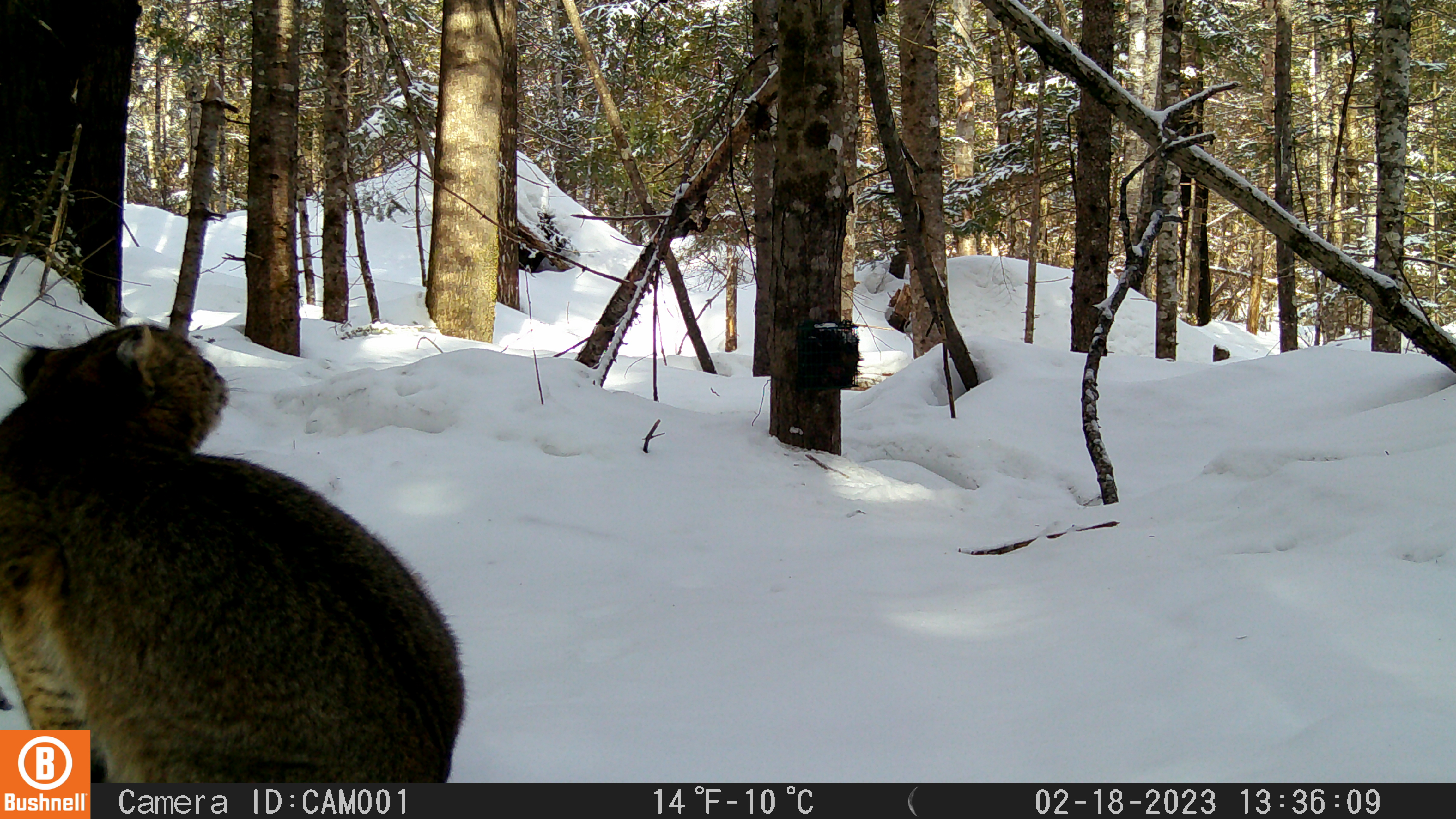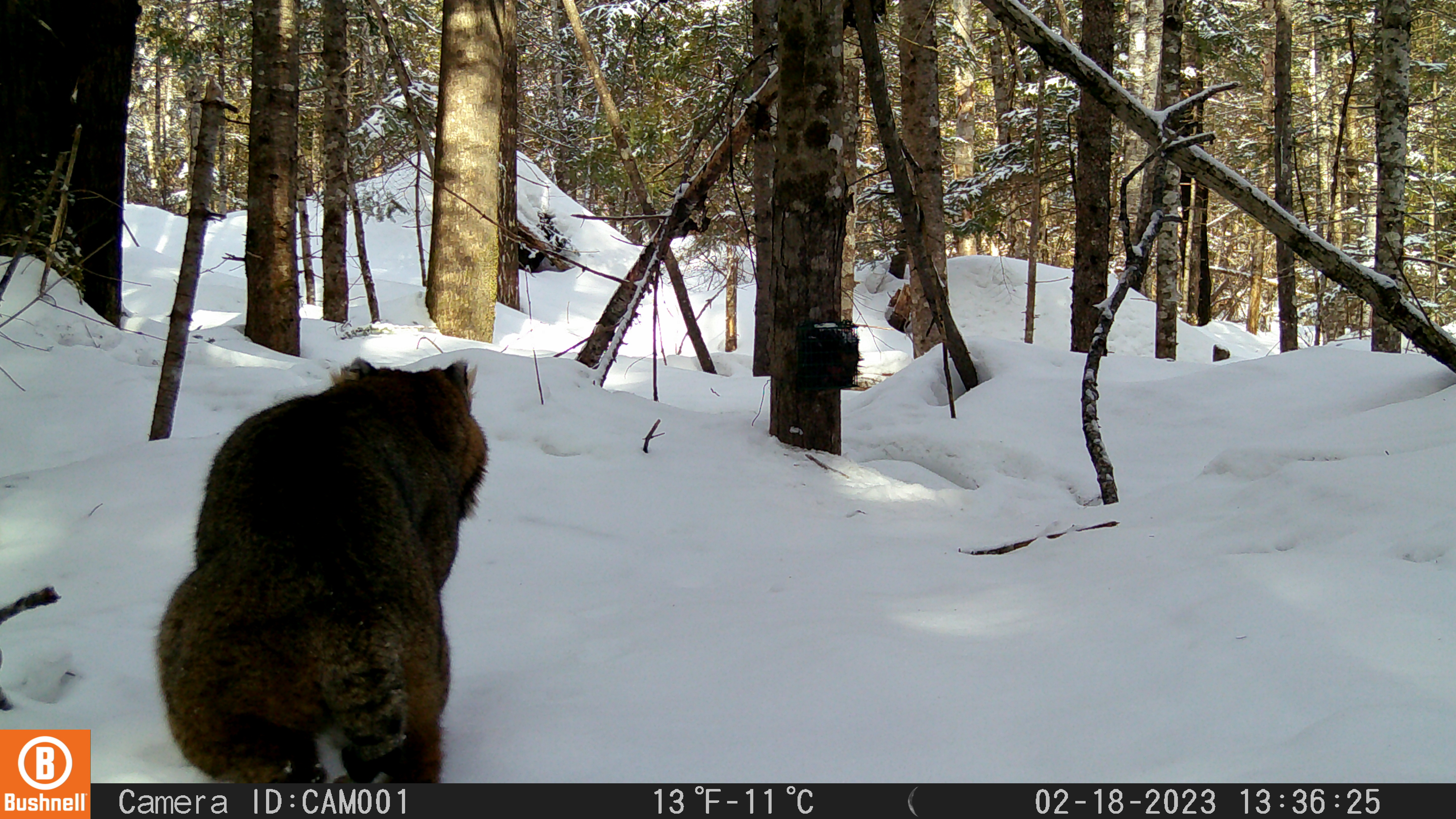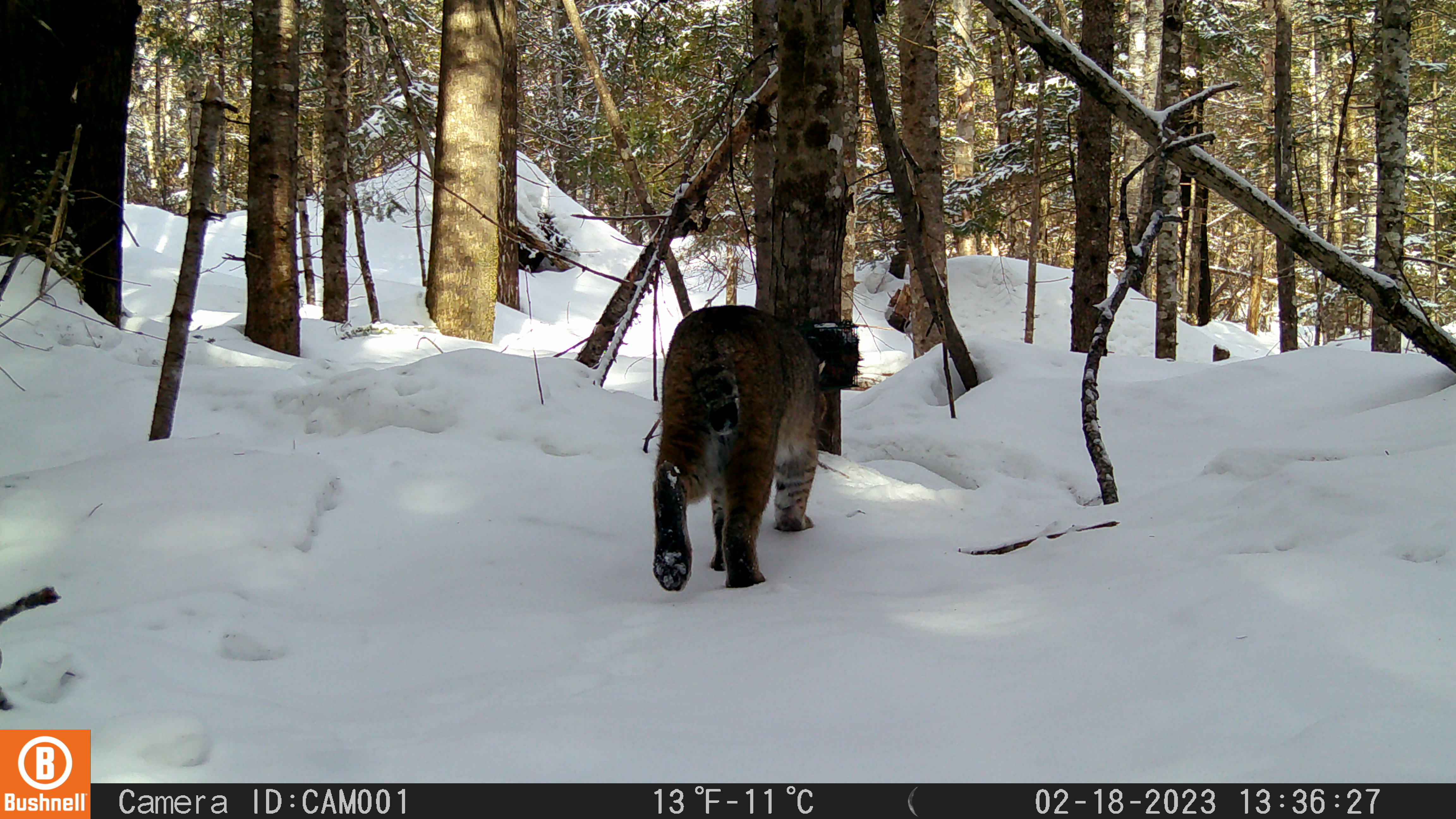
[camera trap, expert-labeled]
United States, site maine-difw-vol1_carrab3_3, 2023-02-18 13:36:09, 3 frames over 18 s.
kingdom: Animalia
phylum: Chordata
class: Mammalia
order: Carnivora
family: Felidae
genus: Lynx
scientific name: Lynx rufus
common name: bobcat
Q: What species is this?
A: Bobcat (Lynx rufus).